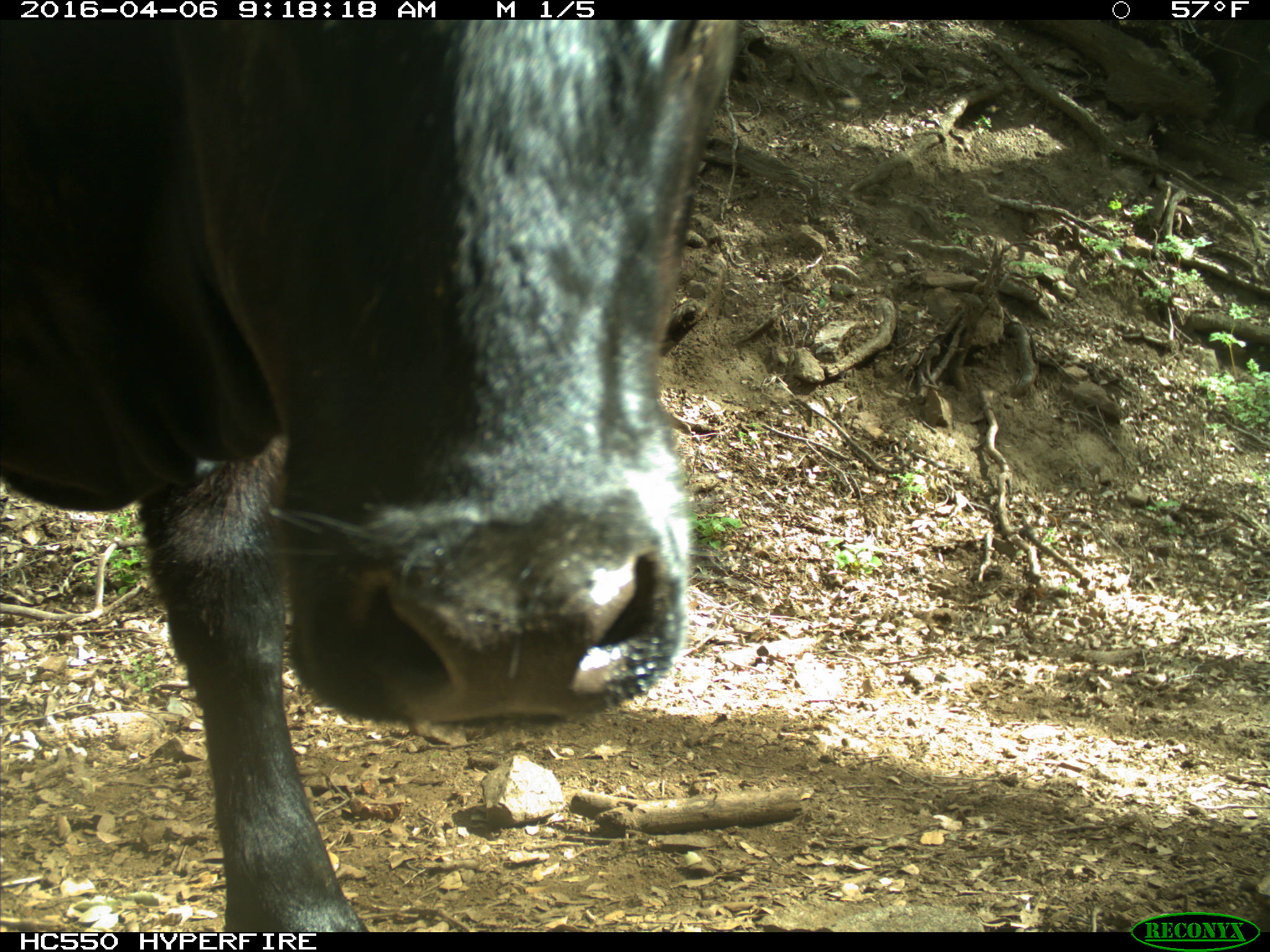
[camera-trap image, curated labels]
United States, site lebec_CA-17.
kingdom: Animalia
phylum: Chordata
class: Mammalia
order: Artiodactyla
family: Bovidae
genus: Bos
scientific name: Bos taurus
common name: domestic cow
Bos taurus (domestic cow).